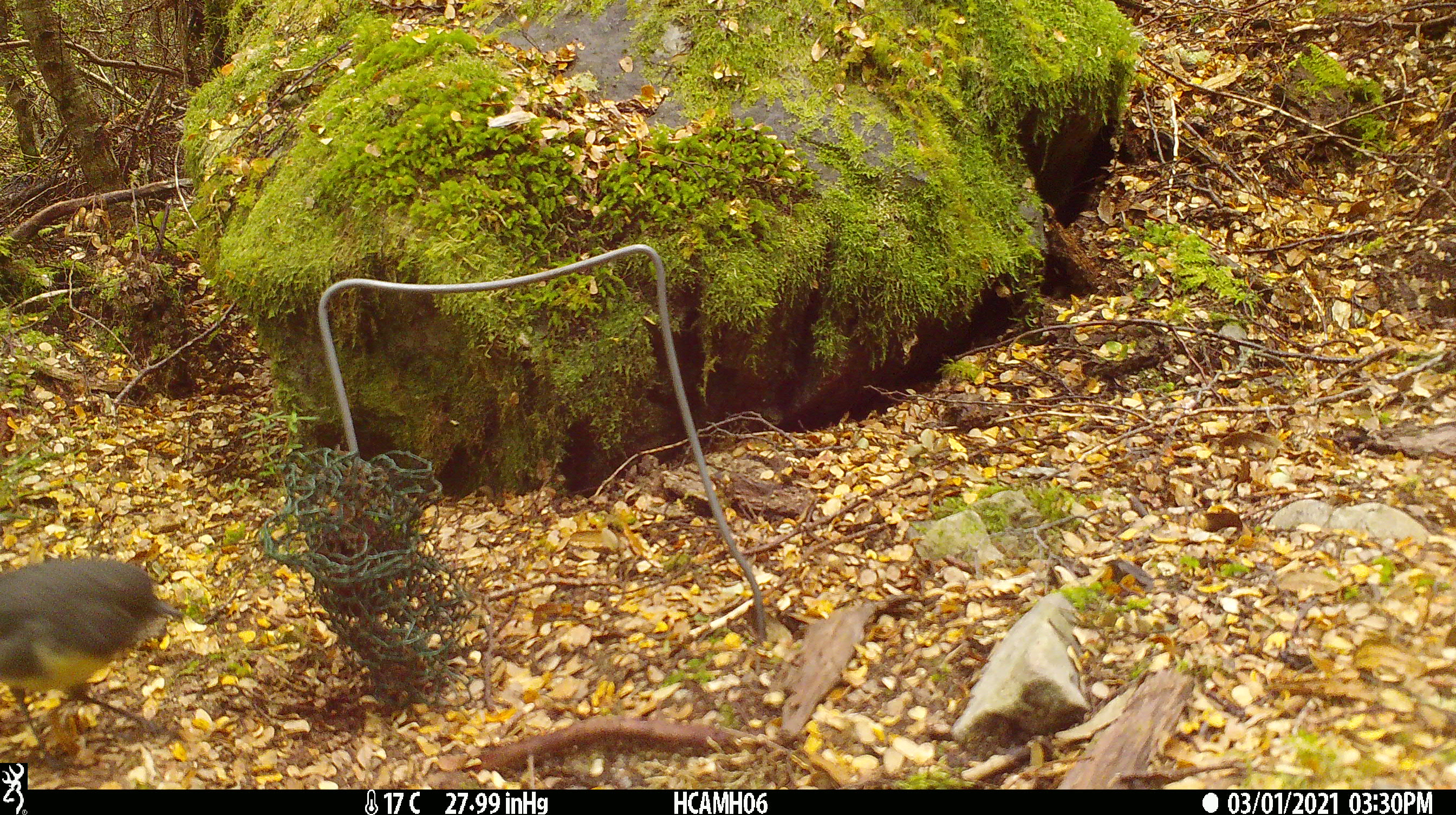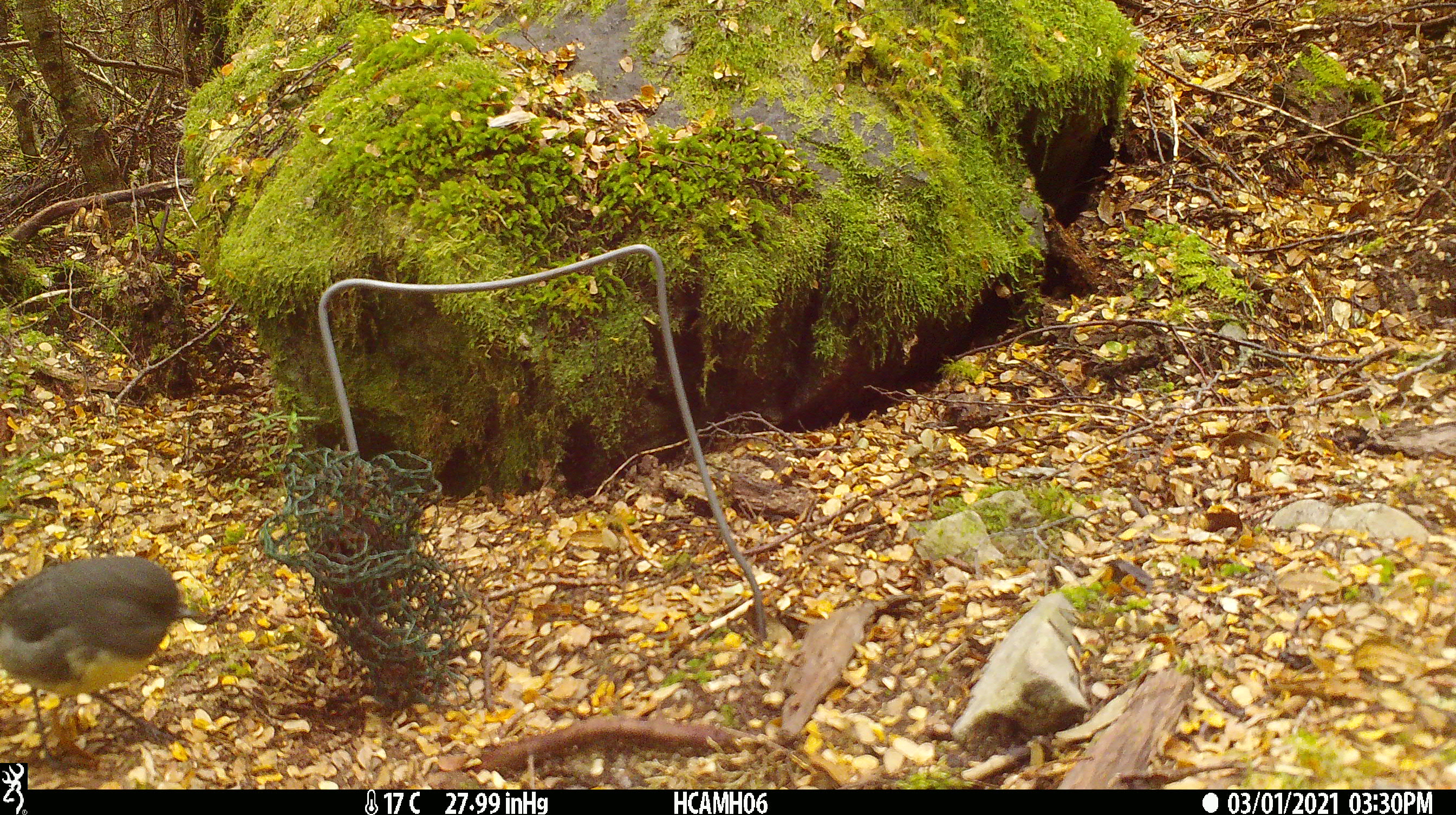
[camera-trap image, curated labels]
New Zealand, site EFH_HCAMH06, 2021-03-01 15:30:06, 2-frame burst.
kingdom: Animalia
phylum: Chordata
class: Aves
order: Passeriformes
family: Petroicidae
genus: Petroica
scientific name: Petroica australis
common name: new zealand robin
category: robin